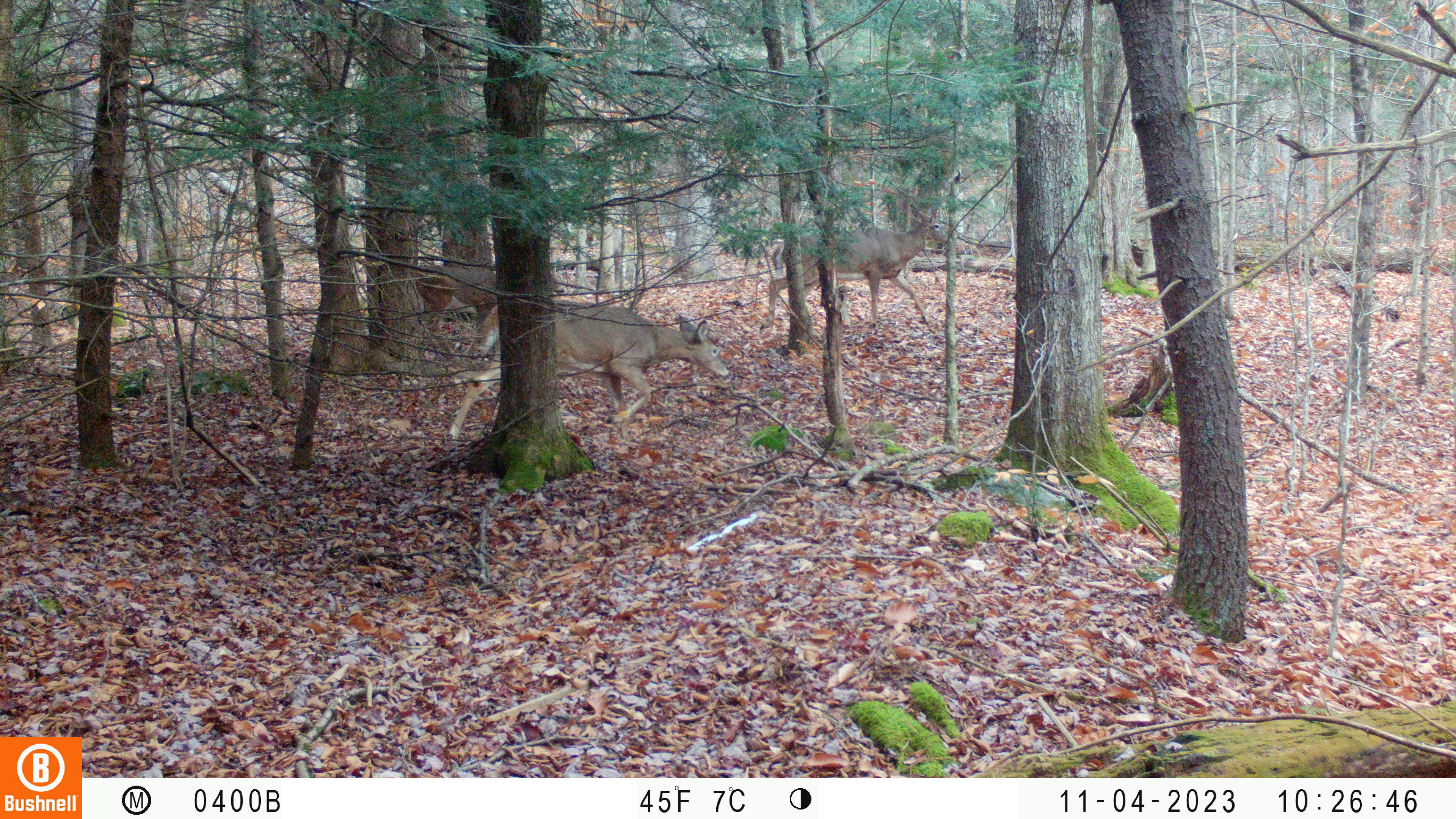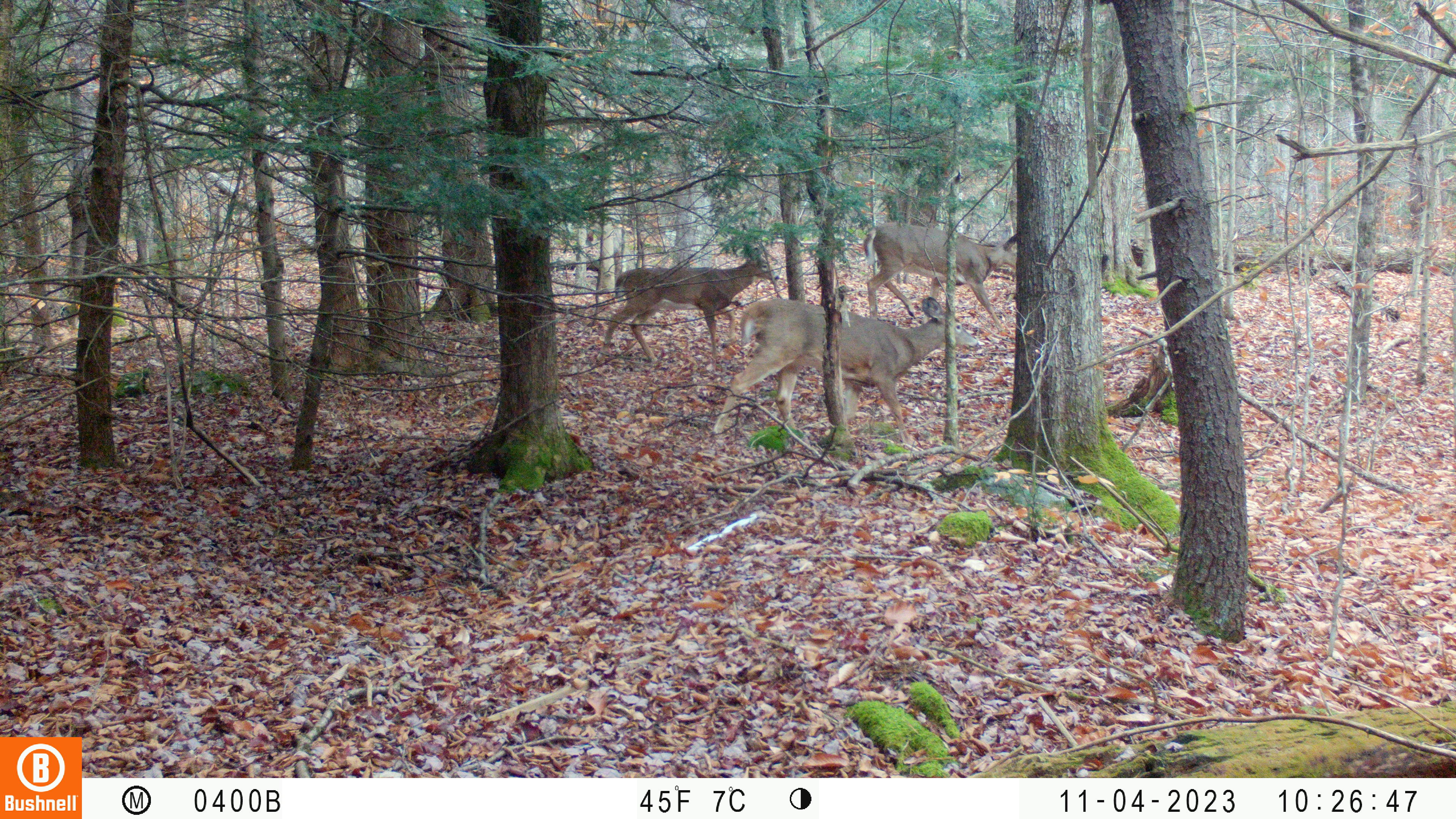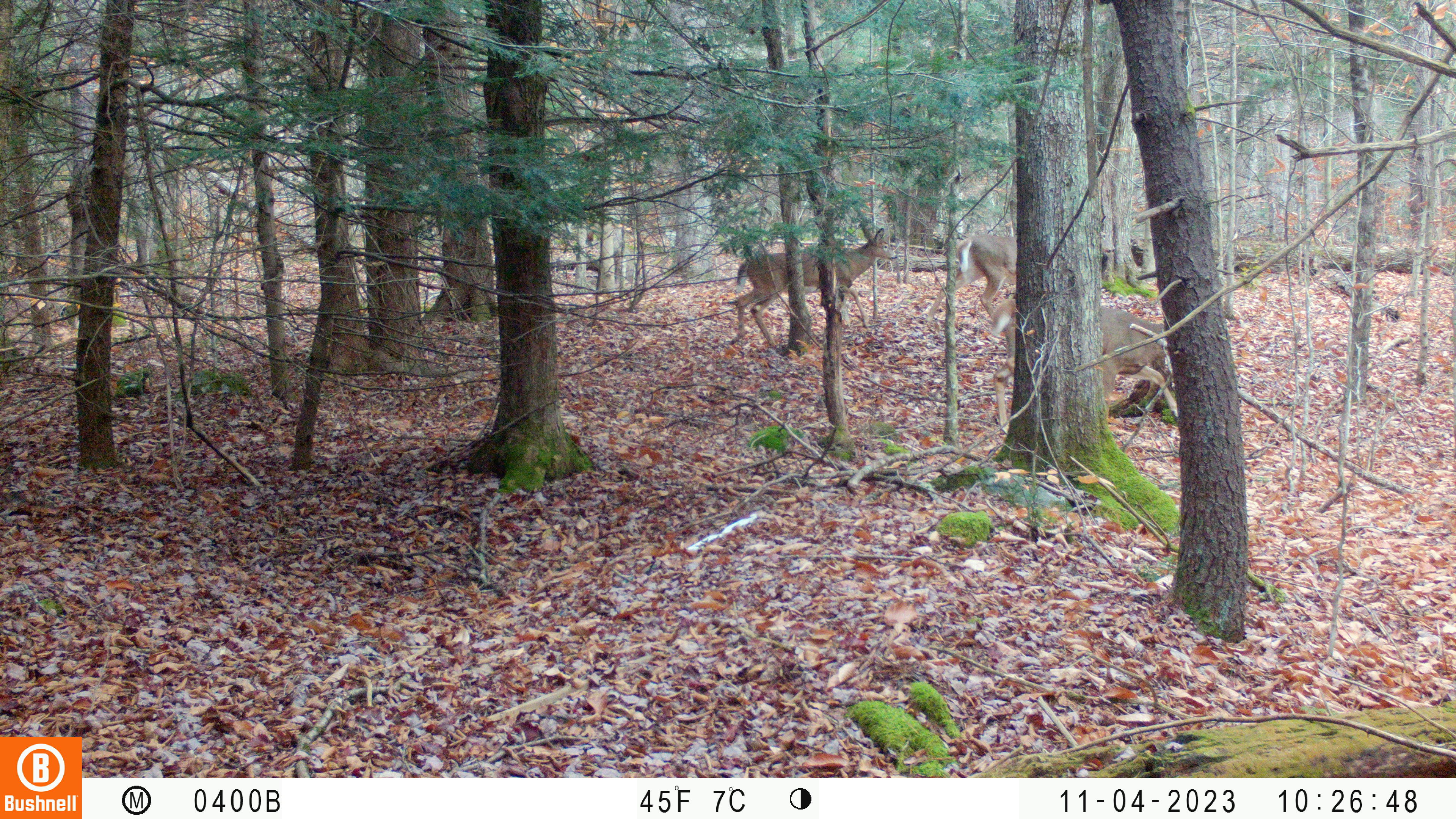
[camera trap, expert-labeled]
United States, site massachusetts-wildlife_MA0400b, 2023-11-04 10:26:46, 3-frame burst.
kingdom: Animalia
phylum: Chordata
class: Mammalia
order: Artiodactyla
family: Cervidae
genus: Odocoileus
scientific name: Odocoileus virginianus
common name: white-tailed deer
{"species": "white-tailed deer (Odocoileus virginianus)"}